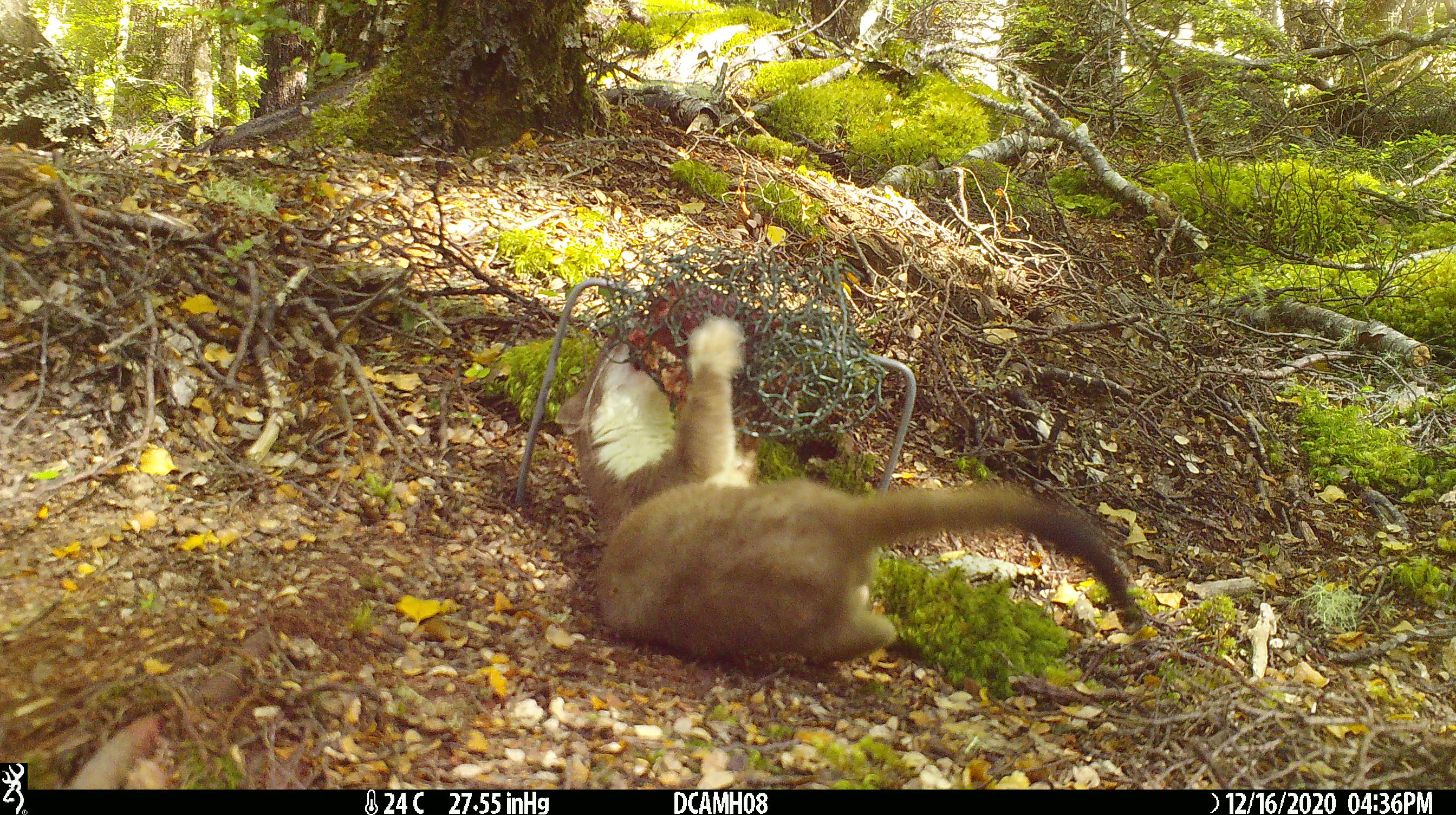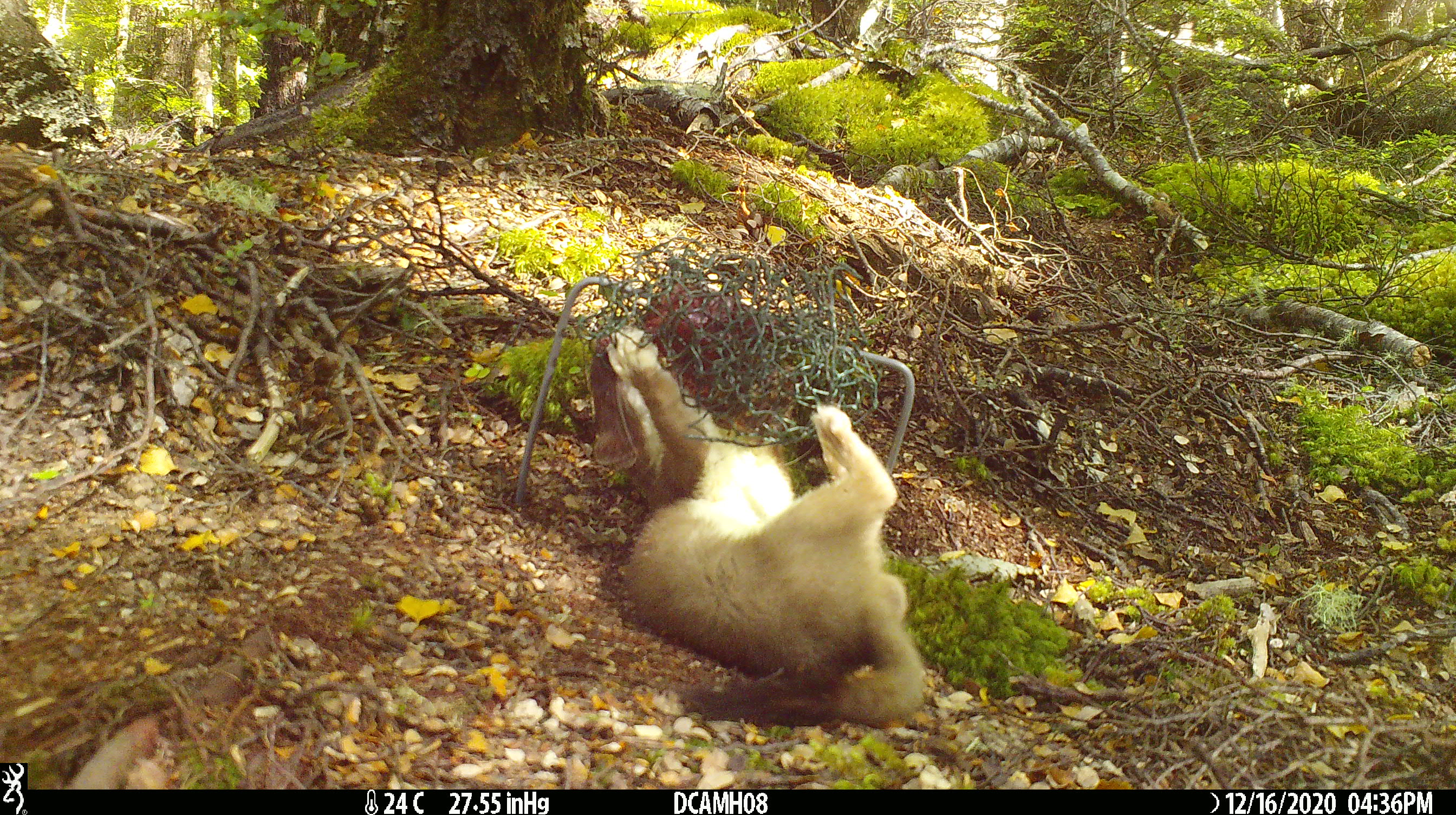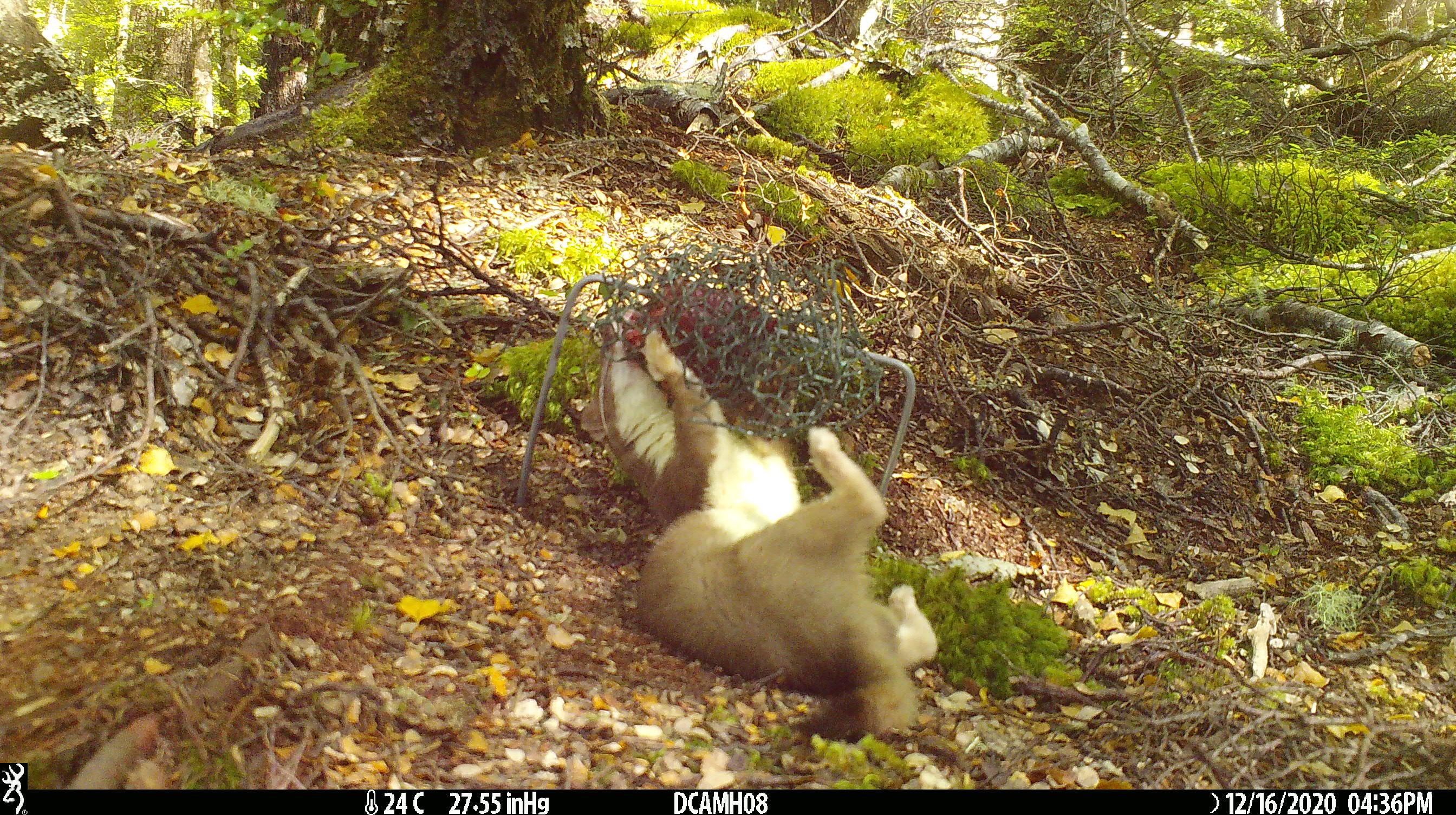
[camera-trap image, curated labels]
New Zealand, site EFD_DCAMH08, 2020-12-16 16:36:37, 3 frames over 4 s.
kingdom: Animalia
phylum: Chordata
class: Mammalia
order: Carnivora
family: Mustelidae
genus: Mustela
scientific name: Mustela erminea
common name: stoat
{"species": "stoat (Mustela erminea)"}